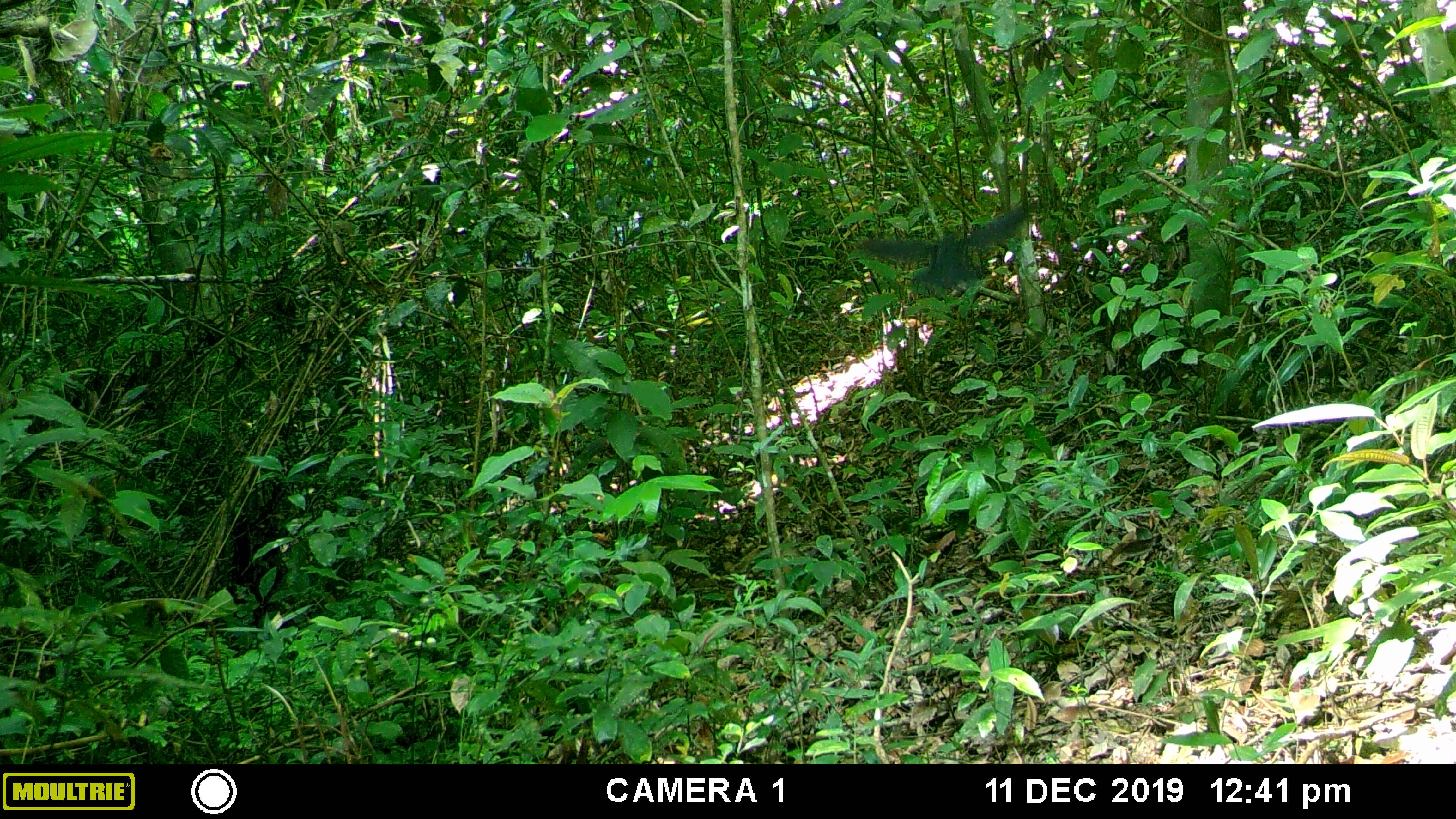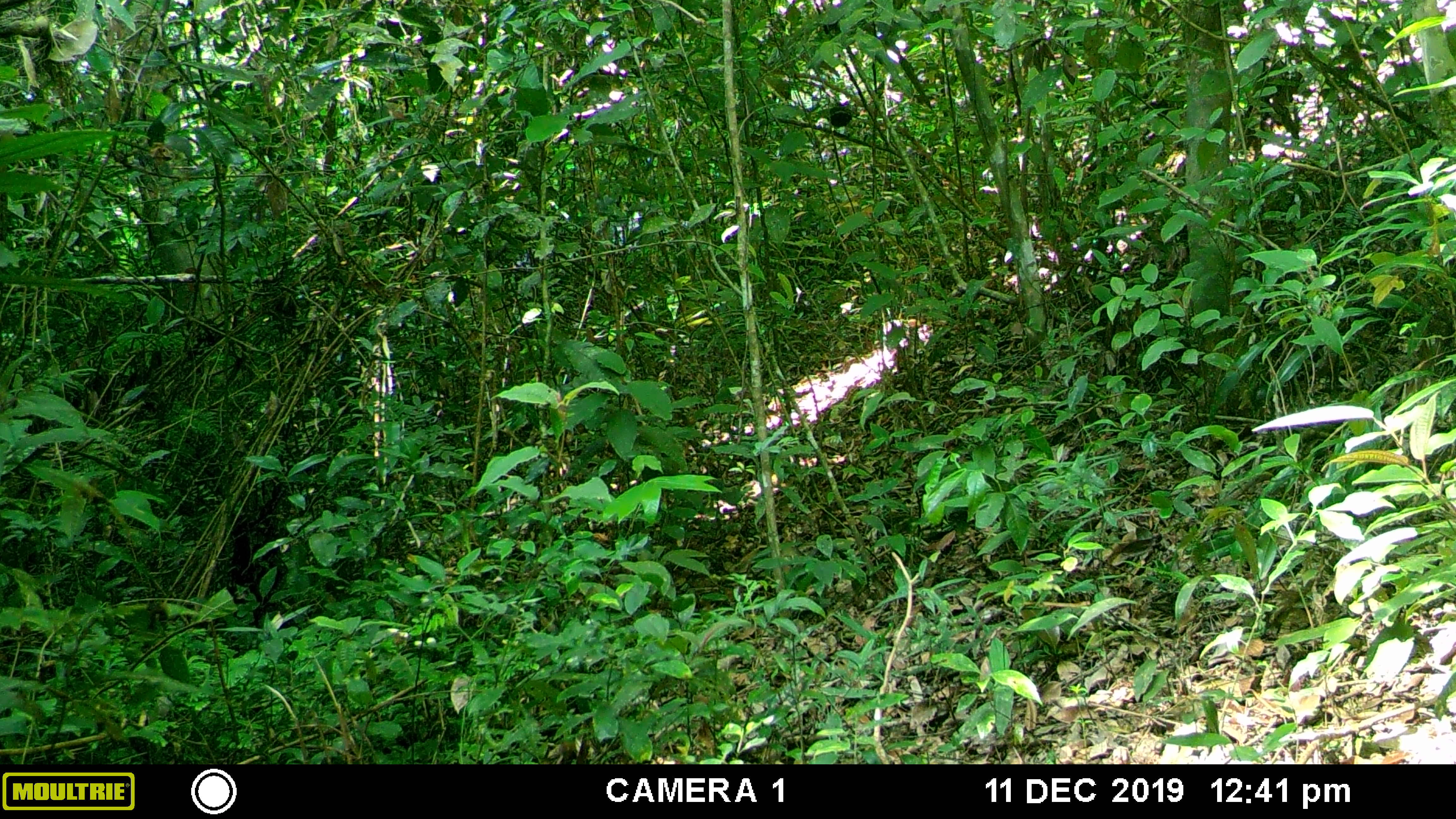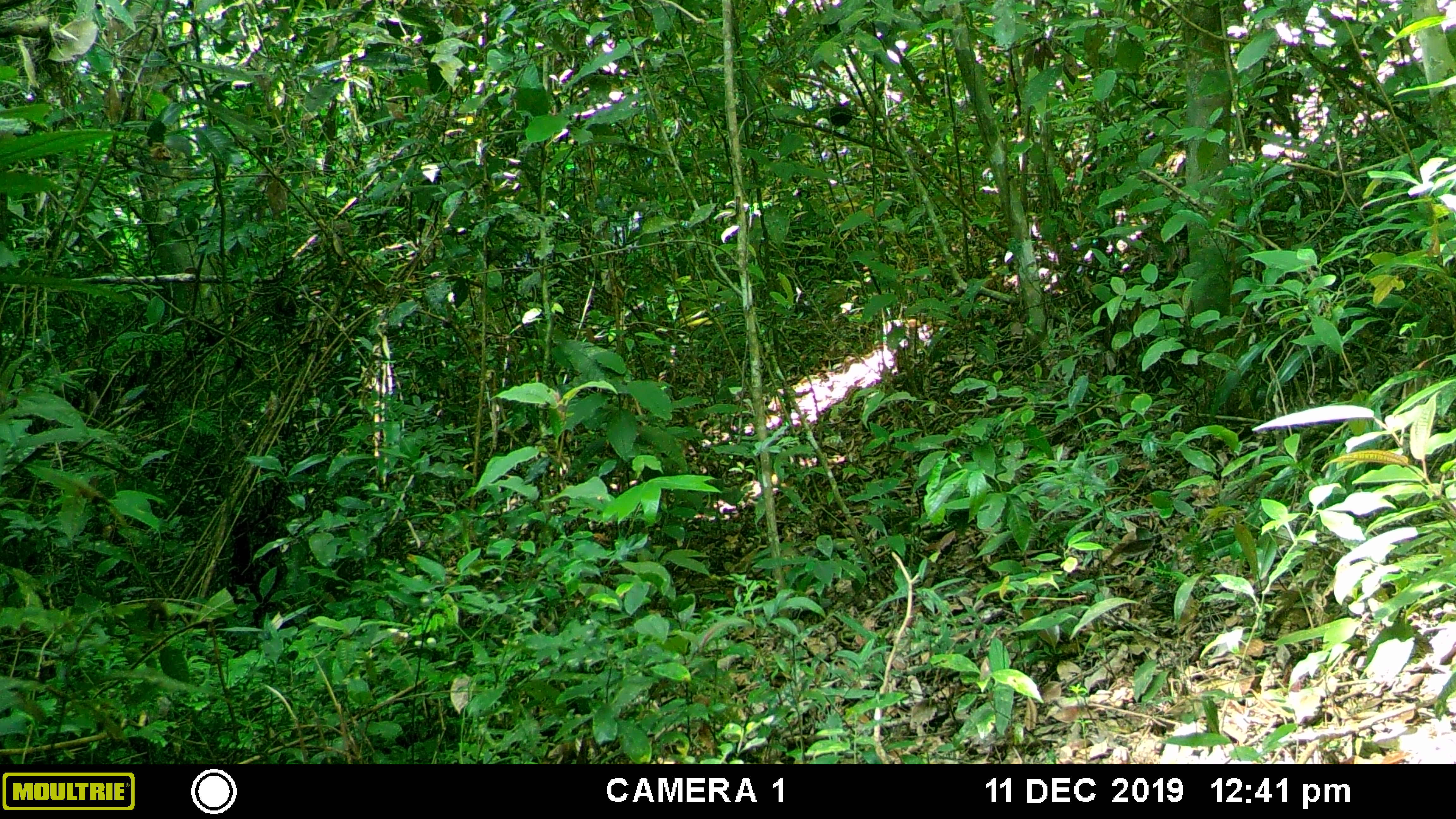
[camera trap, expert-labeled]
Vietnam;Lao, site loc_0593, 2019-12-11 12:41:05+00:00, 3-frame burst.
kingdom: Animalia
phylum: Chordata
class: Aves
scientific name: Aves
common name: bird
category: unidentified bird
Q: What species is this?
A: Unidentified bird (bird) (Aves).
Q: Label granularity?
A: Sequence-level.